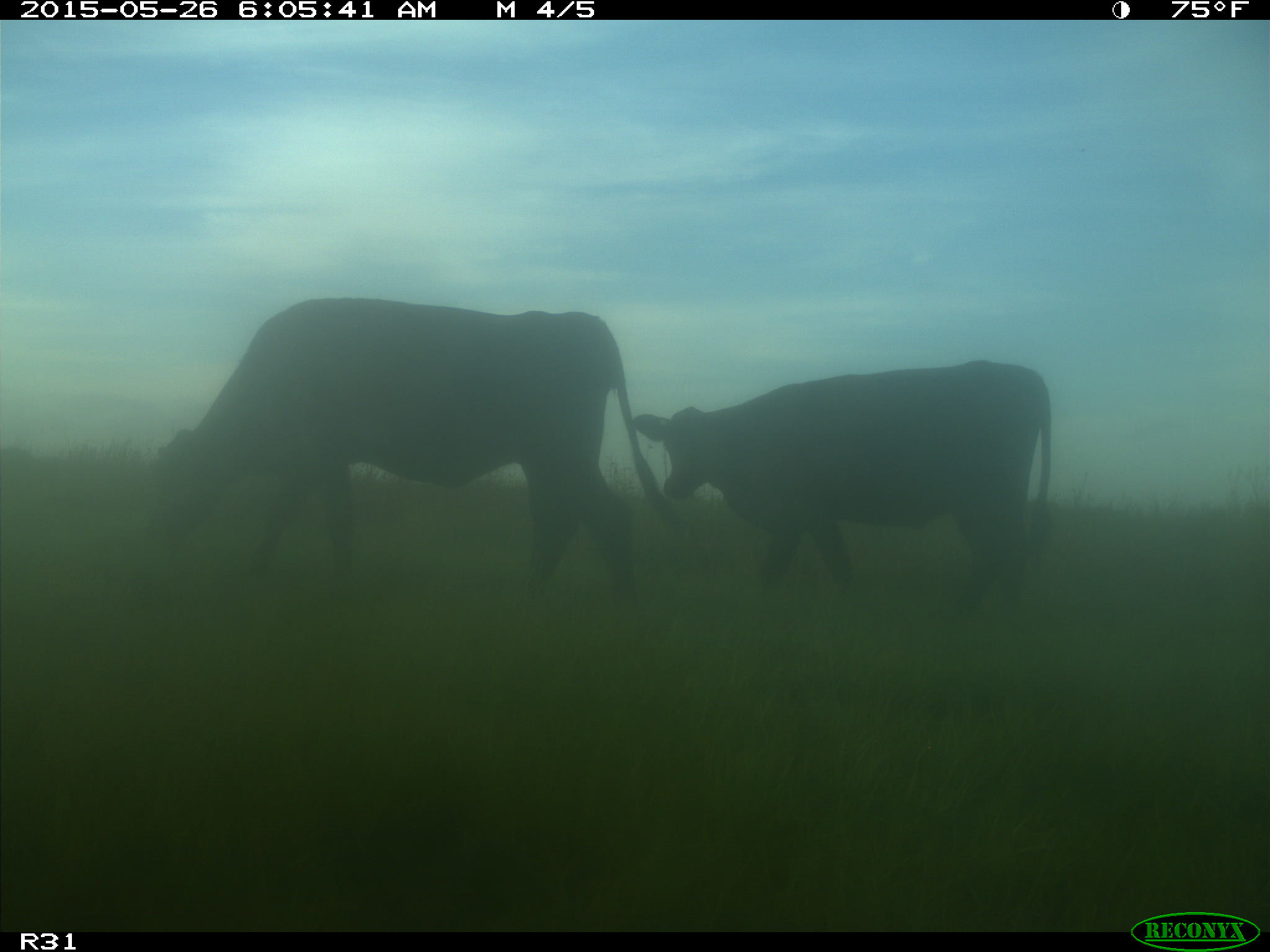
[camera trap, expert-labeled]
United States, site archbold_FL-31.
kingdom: Animalia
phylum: Chordata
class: Mammalia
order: Artiodactyla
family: Bovidae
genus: Bos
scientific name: Bos taurus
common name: domestic cow